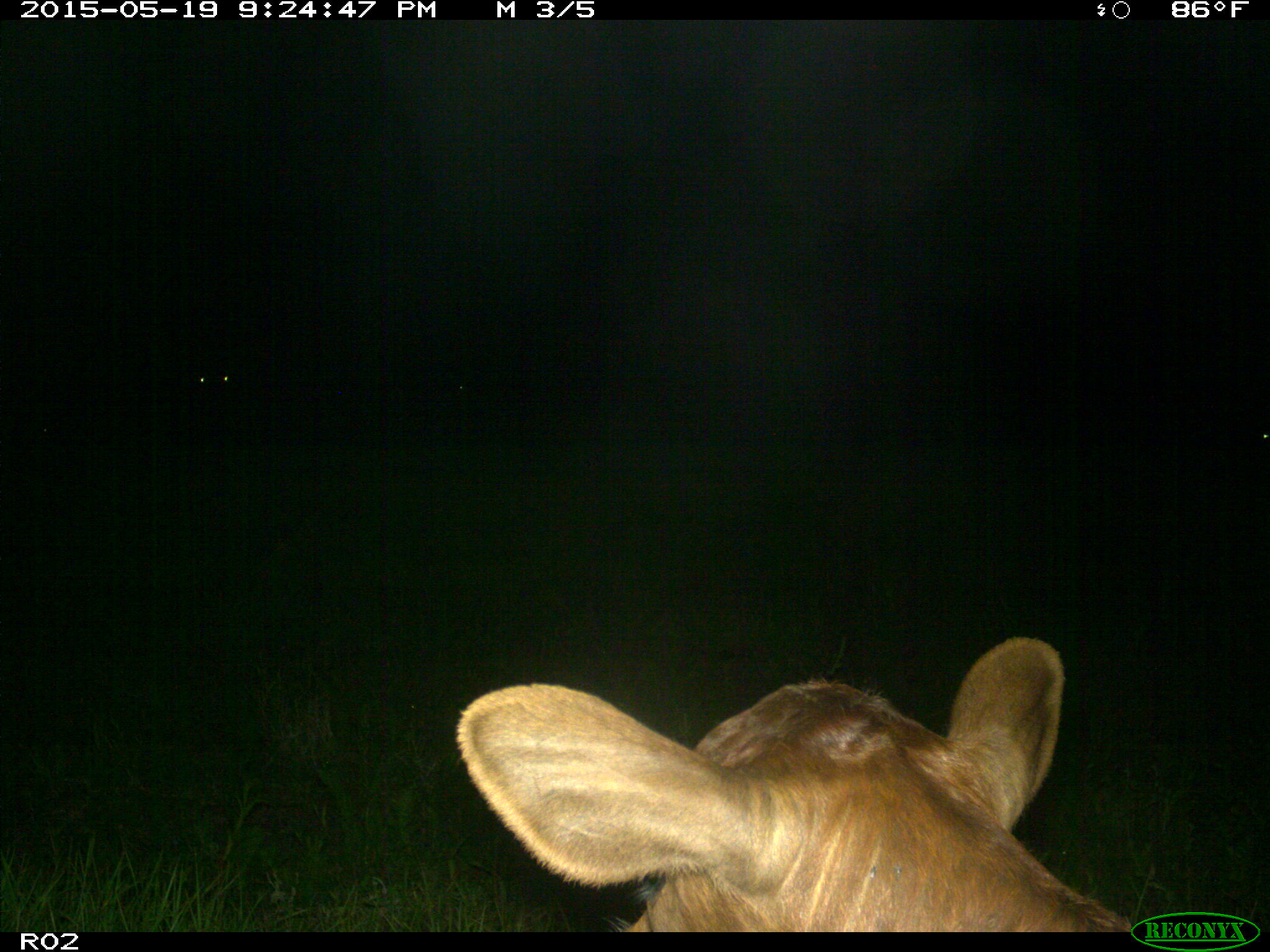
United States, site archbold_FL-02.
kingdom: Animalia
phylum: Chordata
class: Mammalia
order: Artiodactyla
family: Bovidae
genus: Bos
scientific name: Bos taurus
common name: domestic cow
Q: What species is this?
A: Bos taurus (domestic cow).